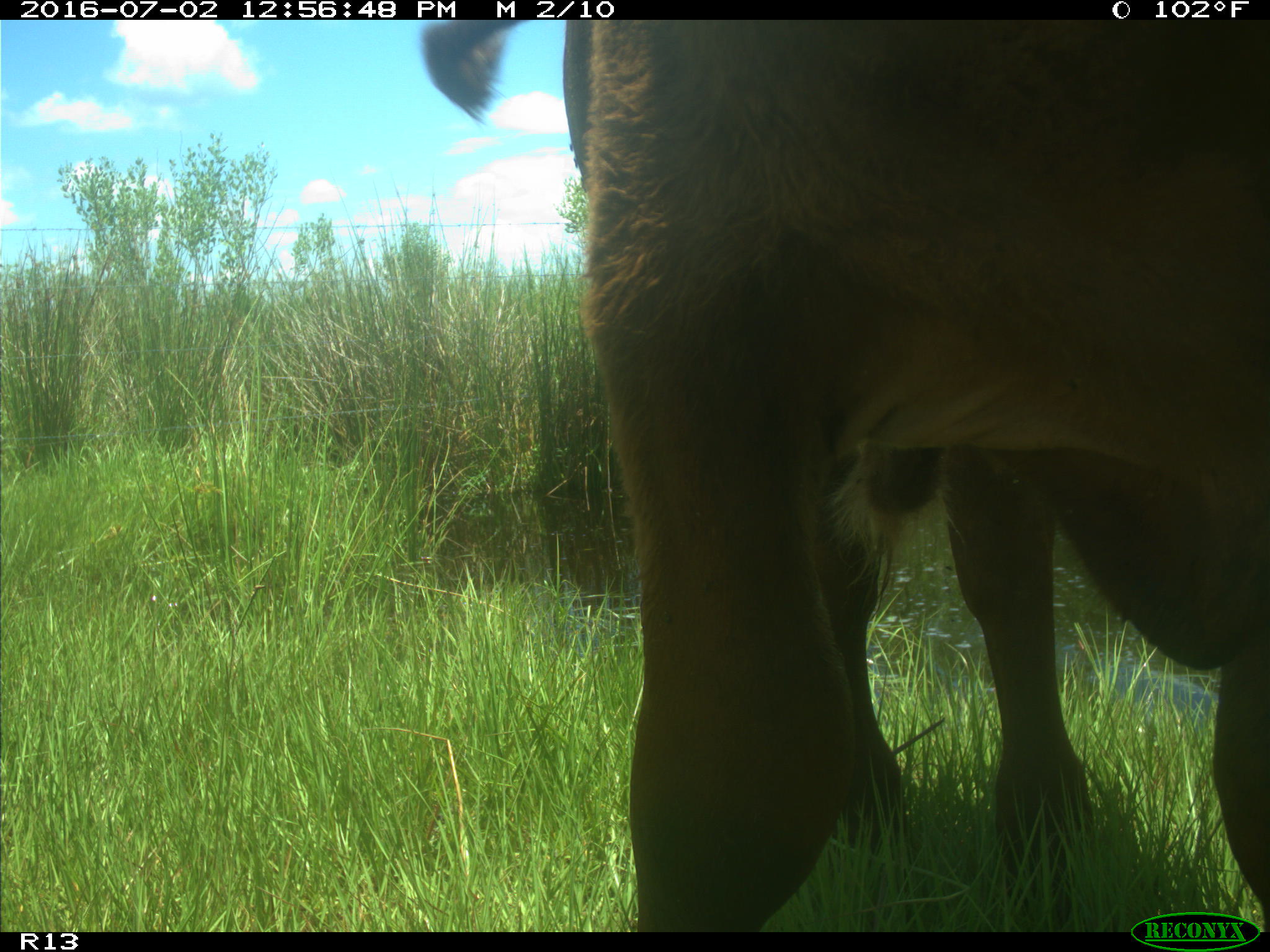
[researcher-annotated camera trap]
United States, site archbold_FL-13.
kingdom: Animalia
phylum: Chordata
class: Mammalia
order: Artiodactyla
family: Bovidae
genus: Bos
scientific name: Bos taurus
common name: domestic cow